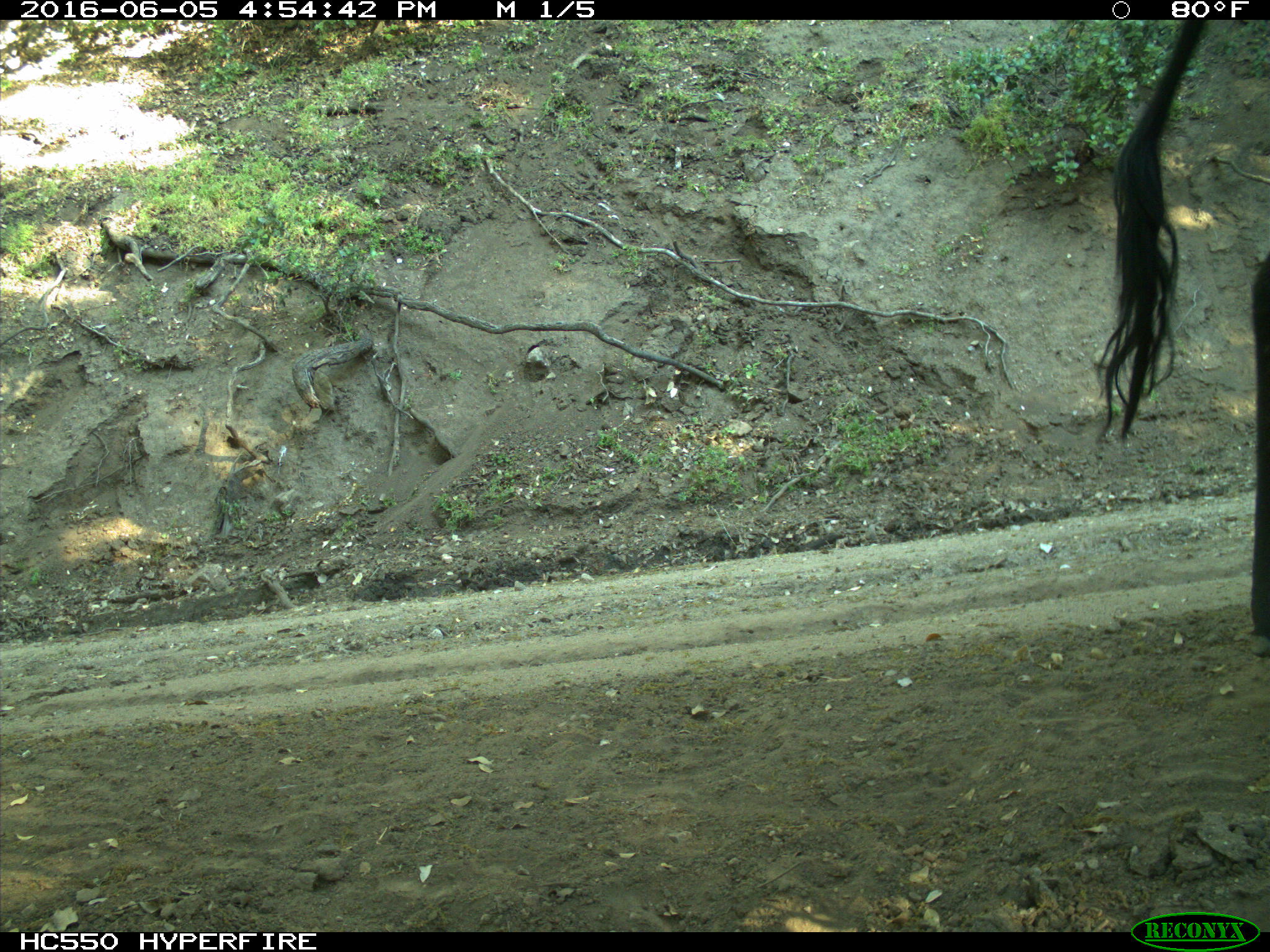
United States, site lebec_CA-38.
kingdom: Animalia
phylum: Chordata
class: Mammalia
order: Artiodactyla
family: Bovidae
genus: Bos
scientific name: Bos taurus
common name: domestic cow